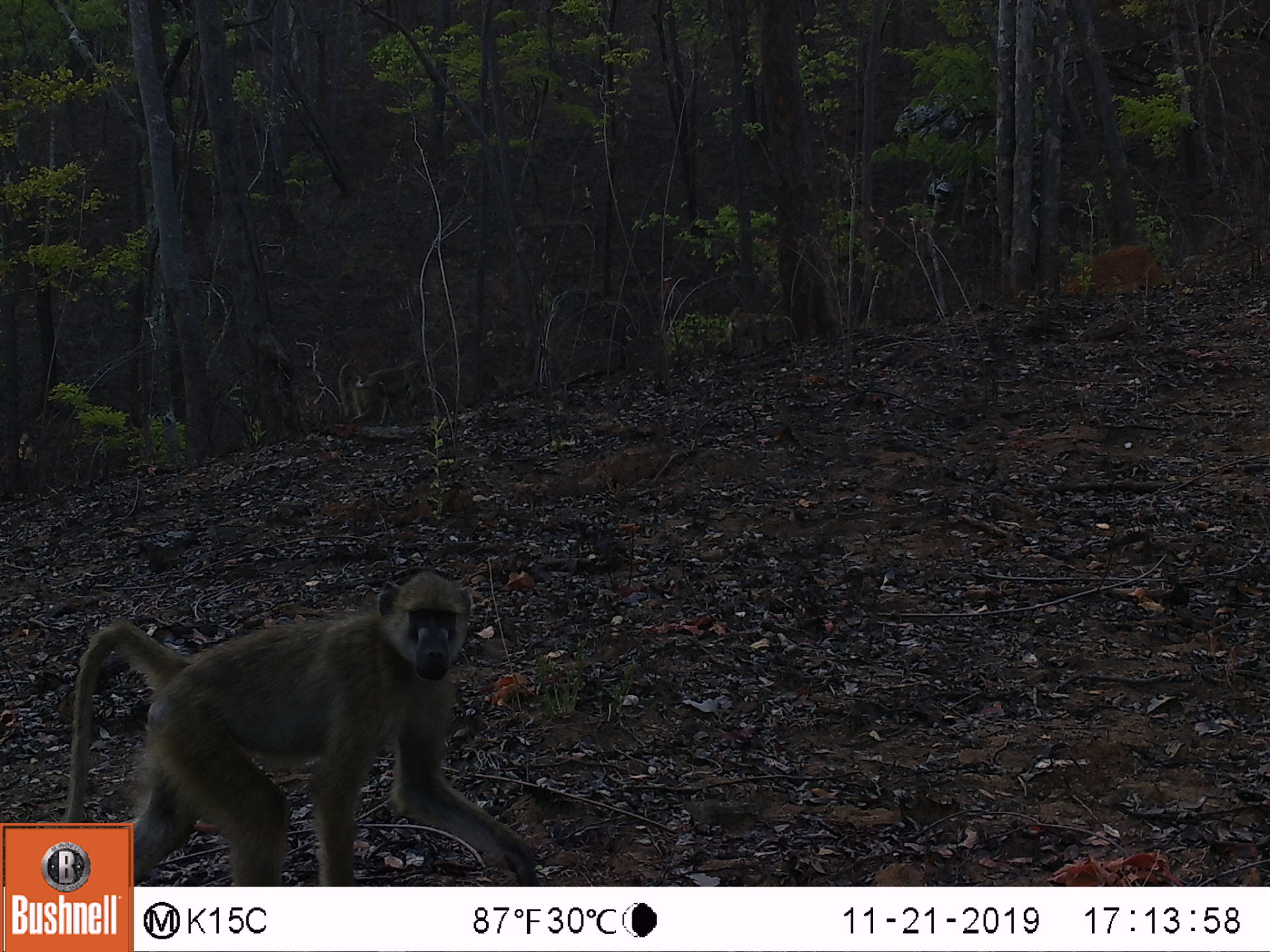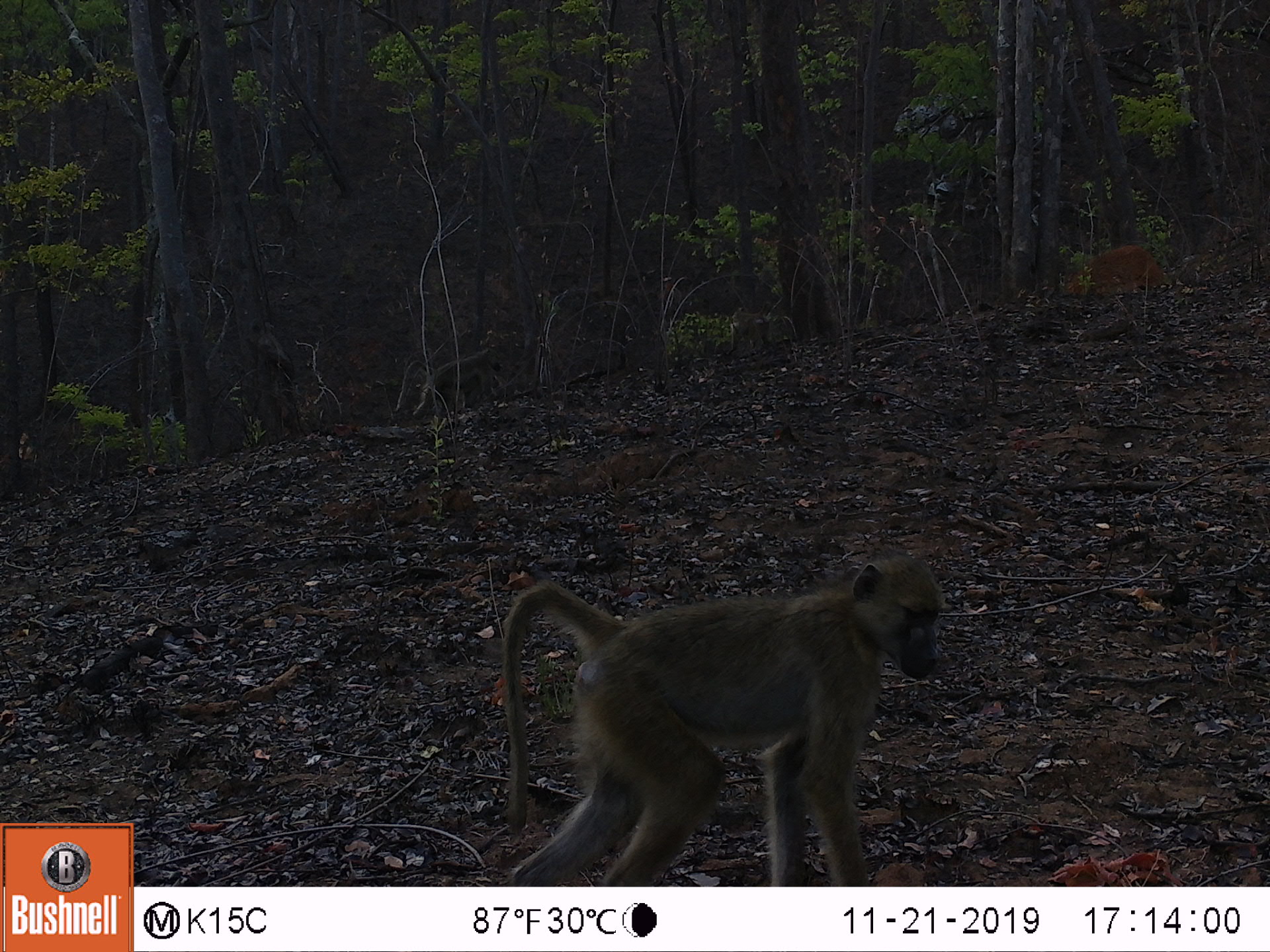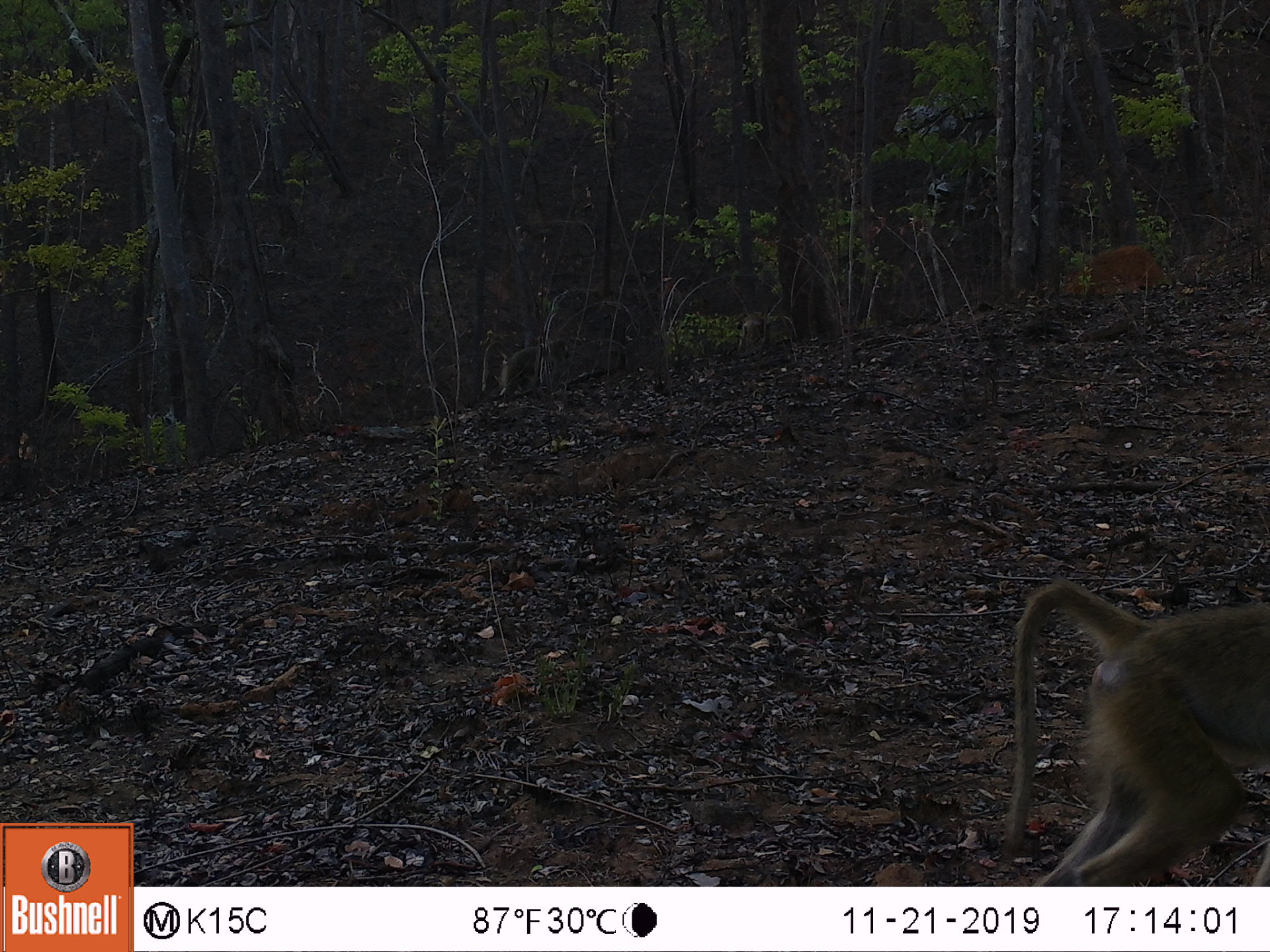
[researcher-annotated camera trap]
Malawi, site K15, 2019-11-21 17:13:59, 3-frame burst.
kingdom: Animalia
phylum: Chordata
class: Mammalia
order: Primates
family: Cercopithecidae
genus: Papio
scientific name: Papio cynocephalus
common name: yellow baboon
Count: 2.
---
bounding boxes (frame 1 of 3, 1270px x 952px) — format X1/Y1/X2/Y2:
yellow baboon: 136/574/538/882; 334/353/433/434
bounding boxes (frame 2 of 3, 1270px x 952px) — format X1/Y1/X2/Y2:
yellow baboon: 491/552/949/880; 388/348/504/428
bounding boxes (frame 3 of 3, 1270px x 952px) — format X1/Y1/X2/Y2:
yellow baboon: 993/577/1262/880; 477/338/568/404